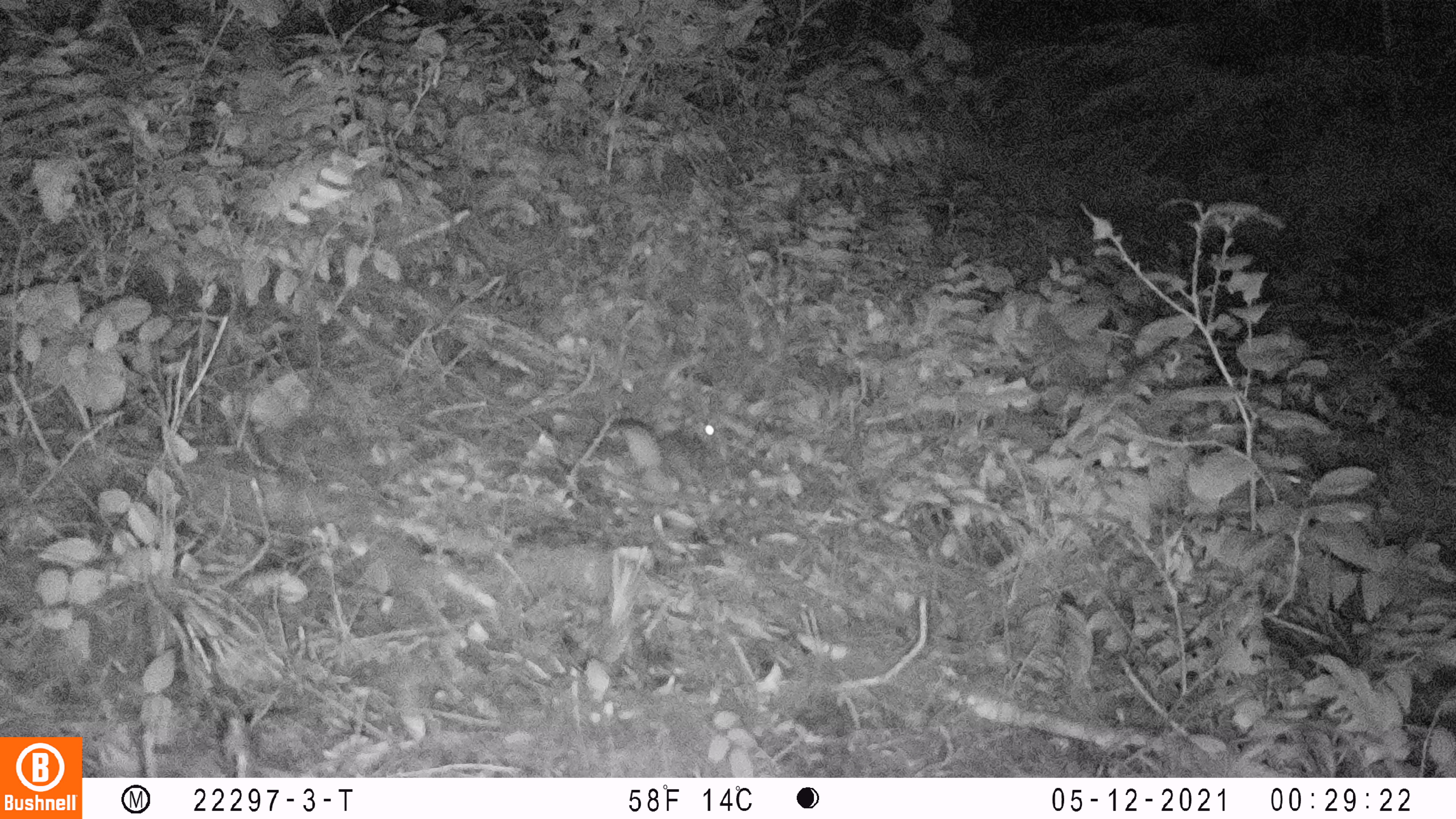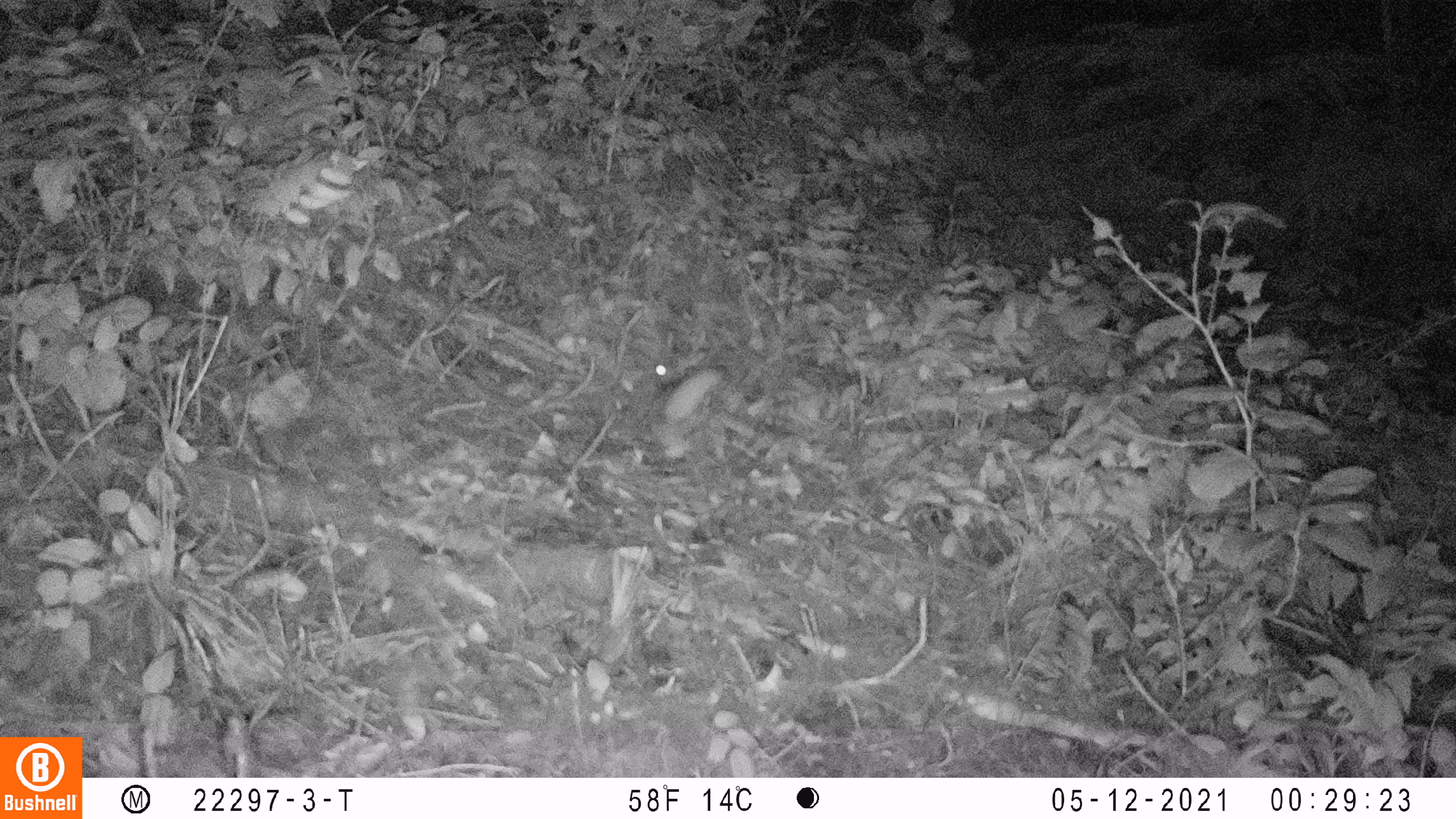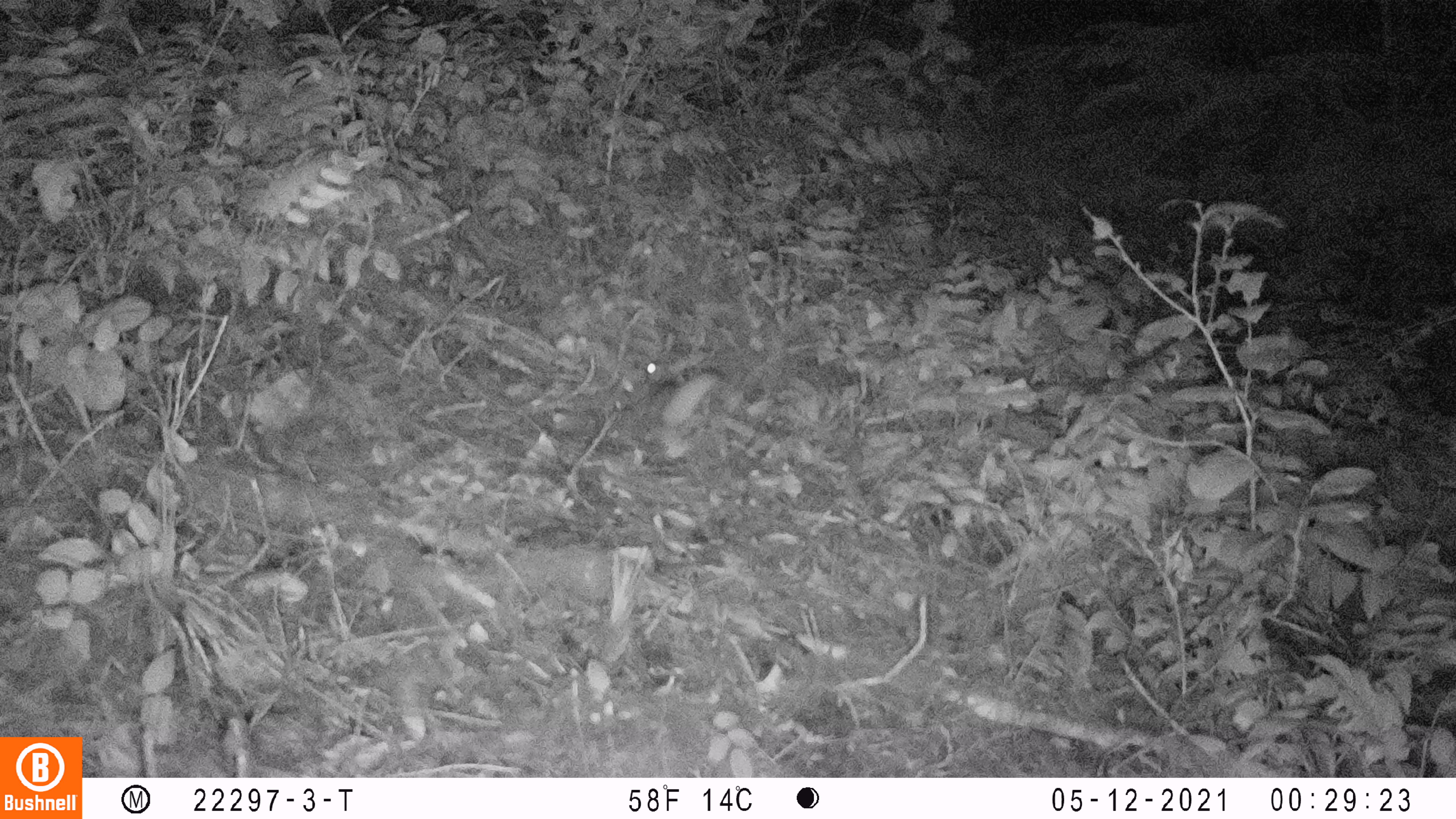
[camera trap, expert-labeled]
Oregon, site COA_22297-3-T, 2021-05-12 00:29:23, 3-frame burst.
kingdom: Animalia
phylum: Chordata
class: Mammalia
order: Rodentia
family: Sciuridae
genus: Glaucomys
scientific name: Glaucomys oregonensis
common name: humboldt's flying squirrel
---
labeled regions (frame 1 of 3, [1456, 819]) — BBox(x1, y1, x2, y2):
humboldt's flying squirrel: BBox(592, 393, 735, 509)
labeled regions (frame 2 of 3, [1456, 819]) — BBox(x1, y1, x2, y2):
humboldt's flying squirrel: BBox(623, 333, 752, 472)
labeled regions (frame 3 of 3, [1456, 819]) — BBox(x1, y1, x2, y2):
humboldt's flying squirrel: BBox(597, 333, 765, 493)